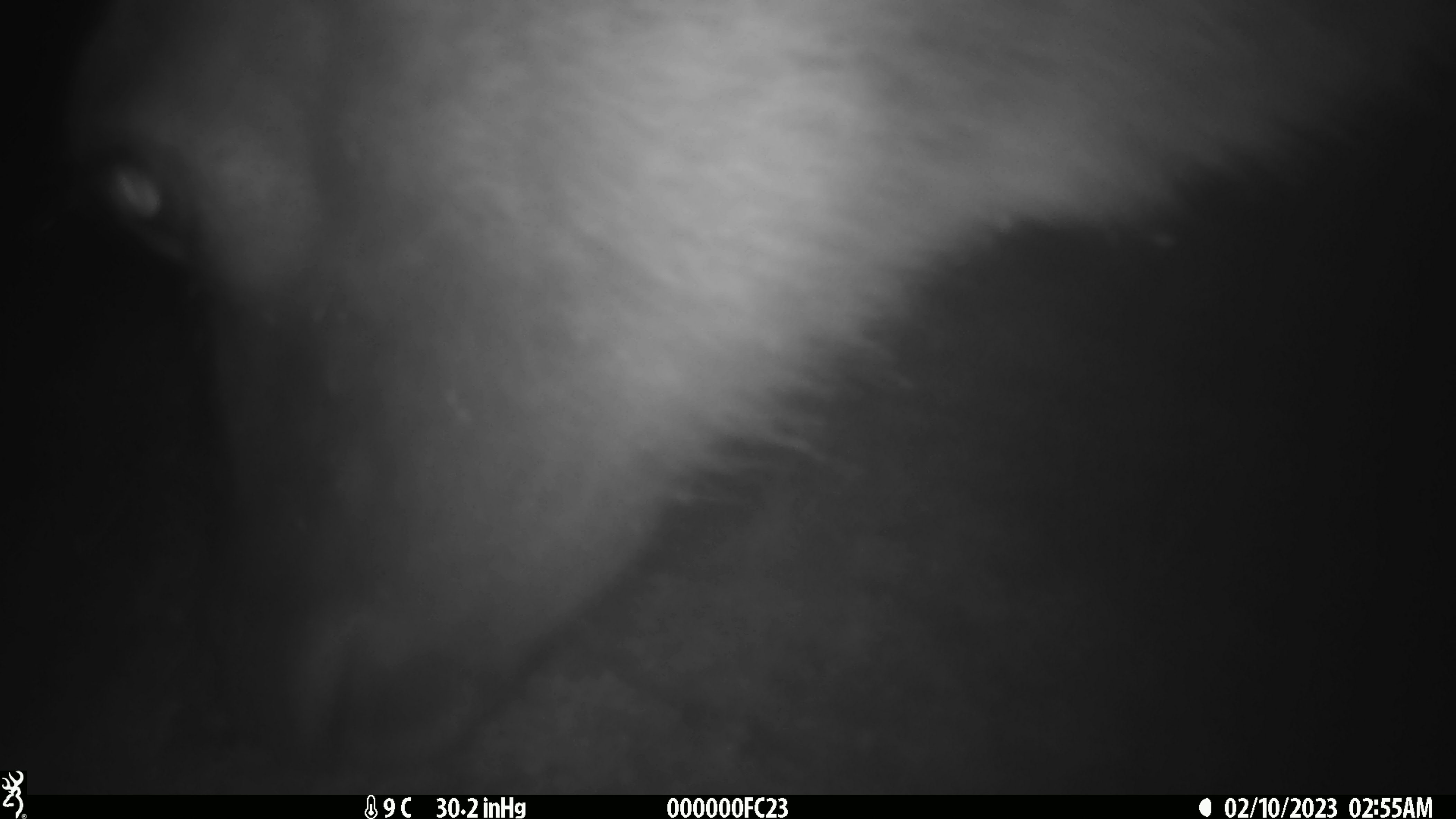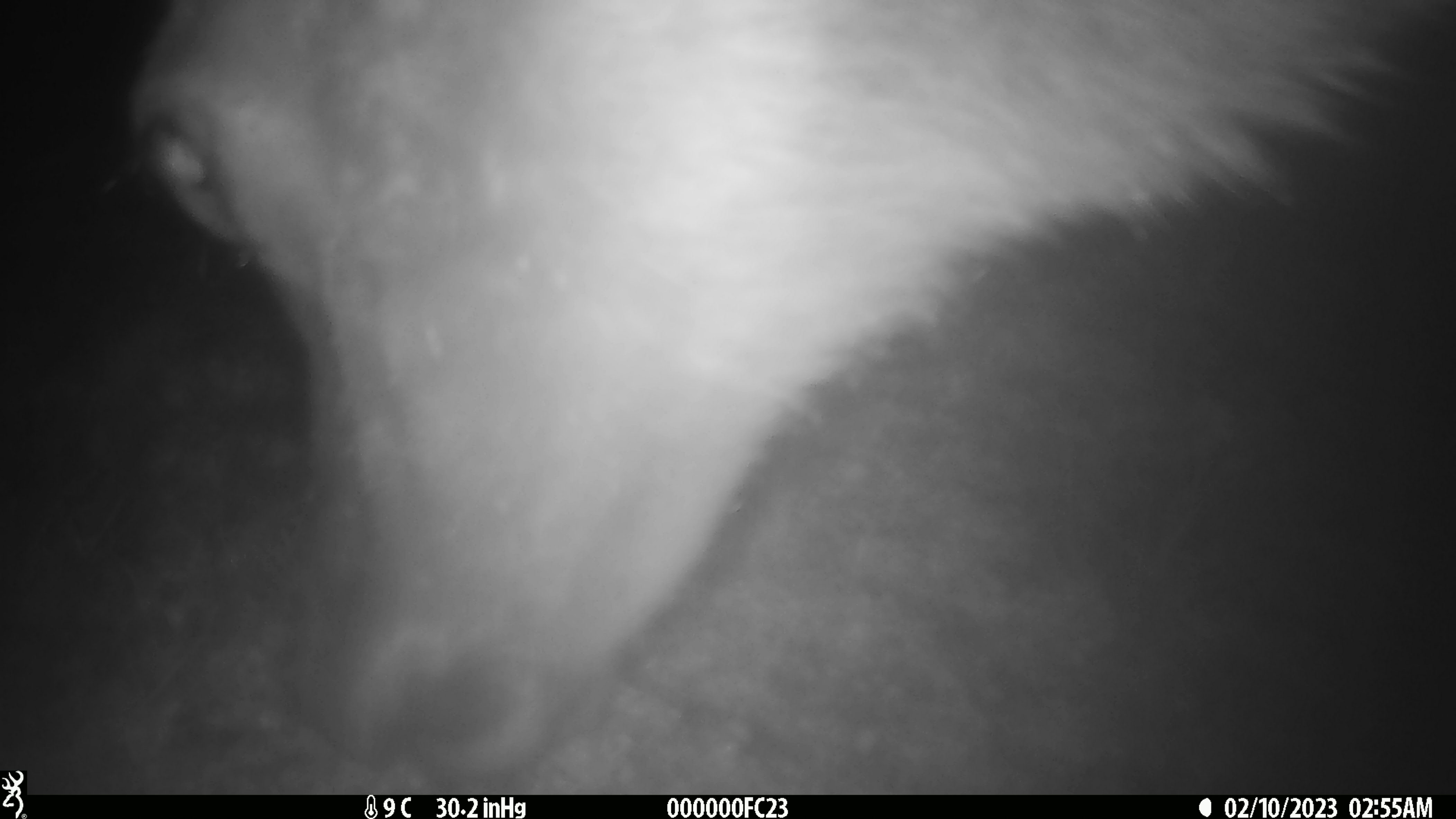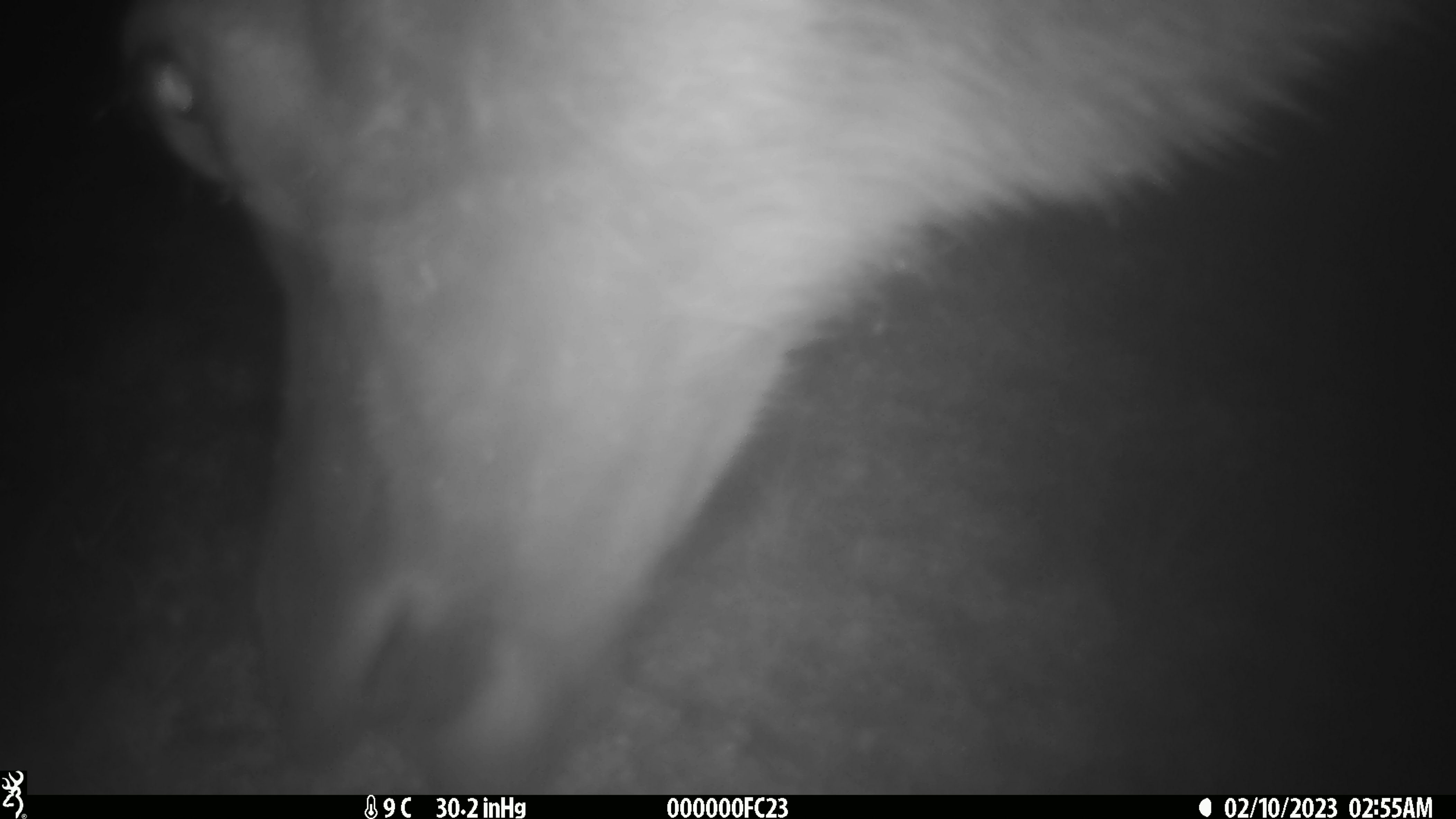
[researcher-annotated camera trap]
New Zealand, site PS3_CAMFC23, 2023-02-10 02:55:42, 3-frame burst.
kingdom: Animalia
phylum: Chordata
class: Mammalia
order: Artiodactyla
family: Cervidae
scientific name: Cervidae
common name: deer